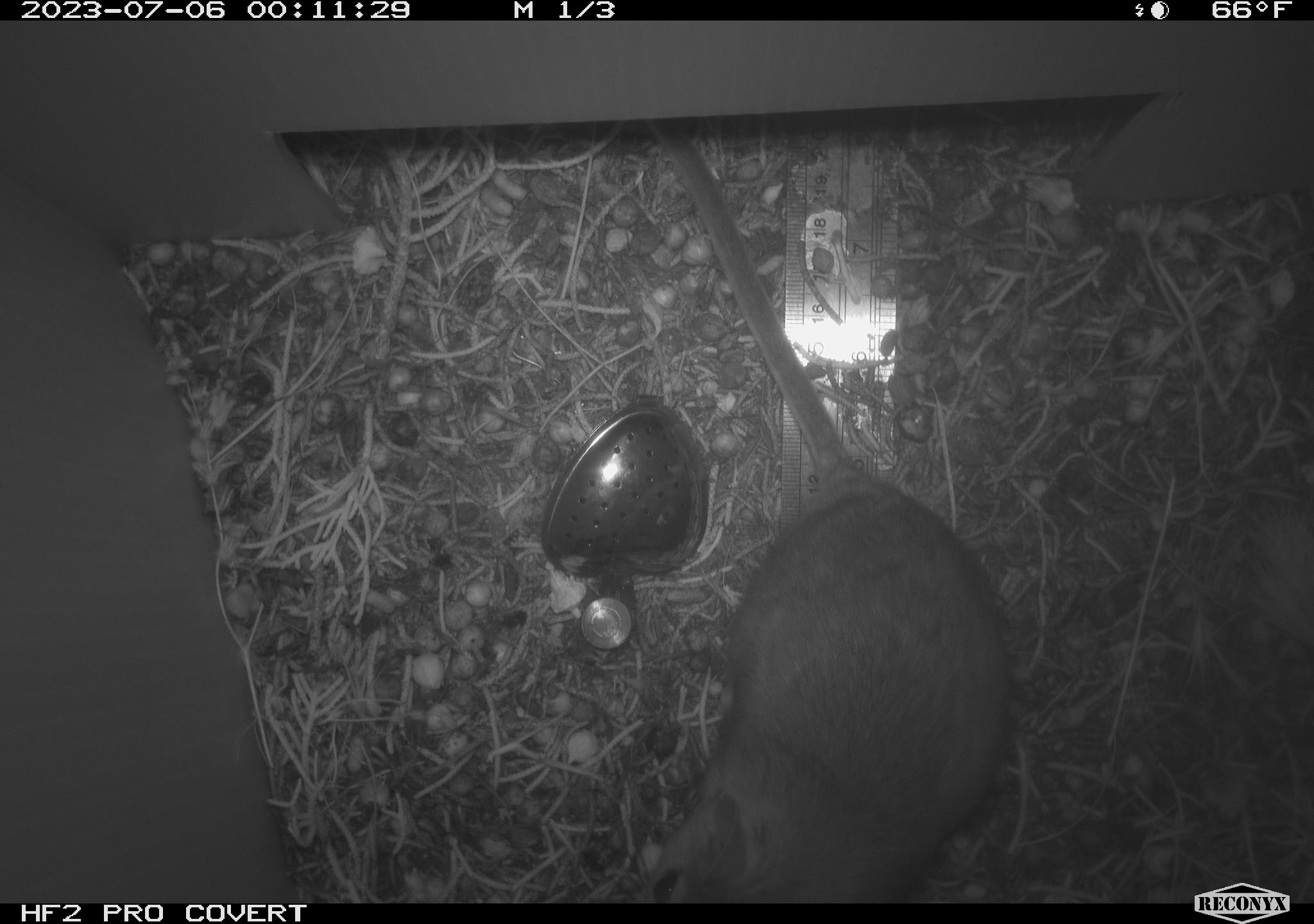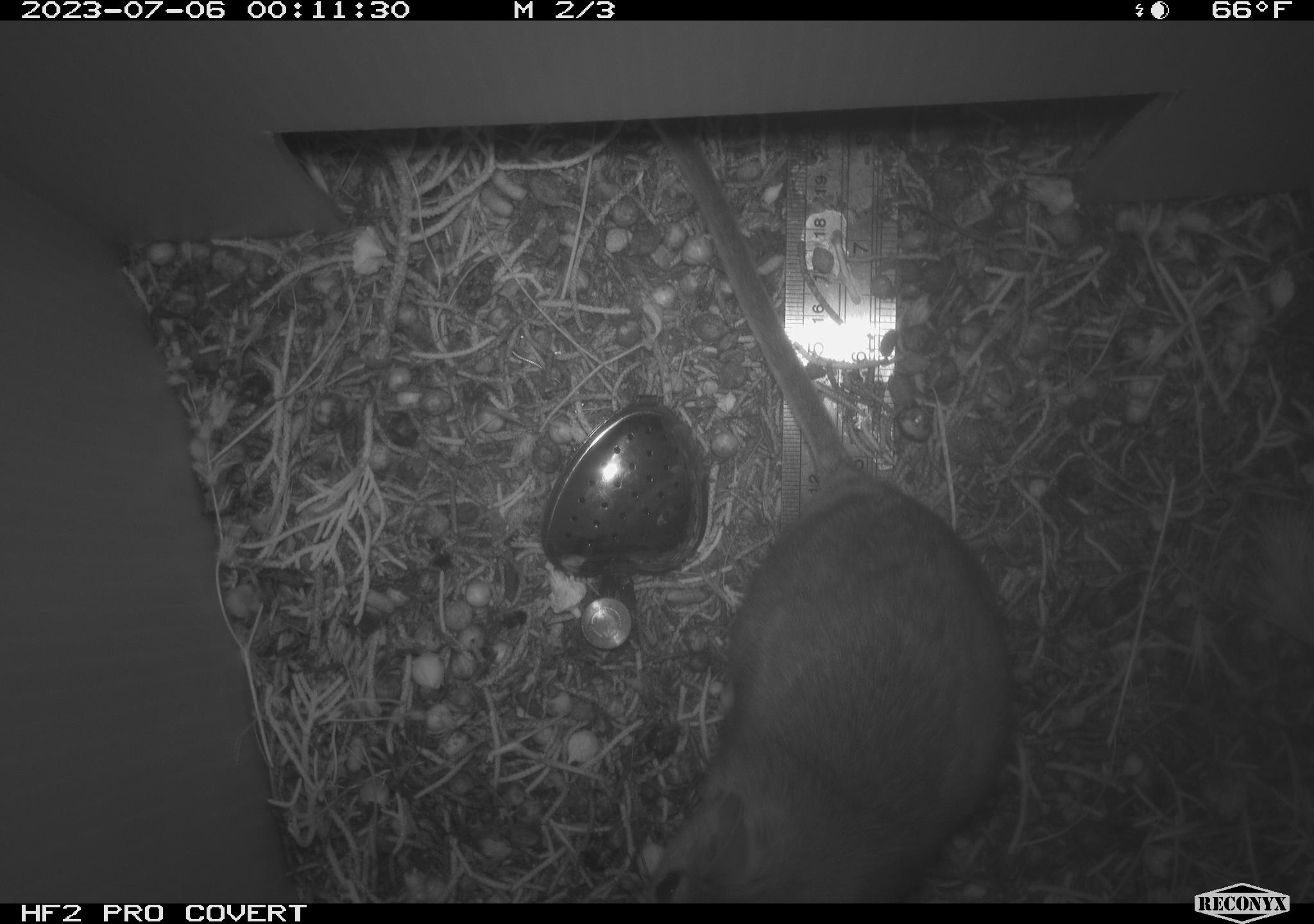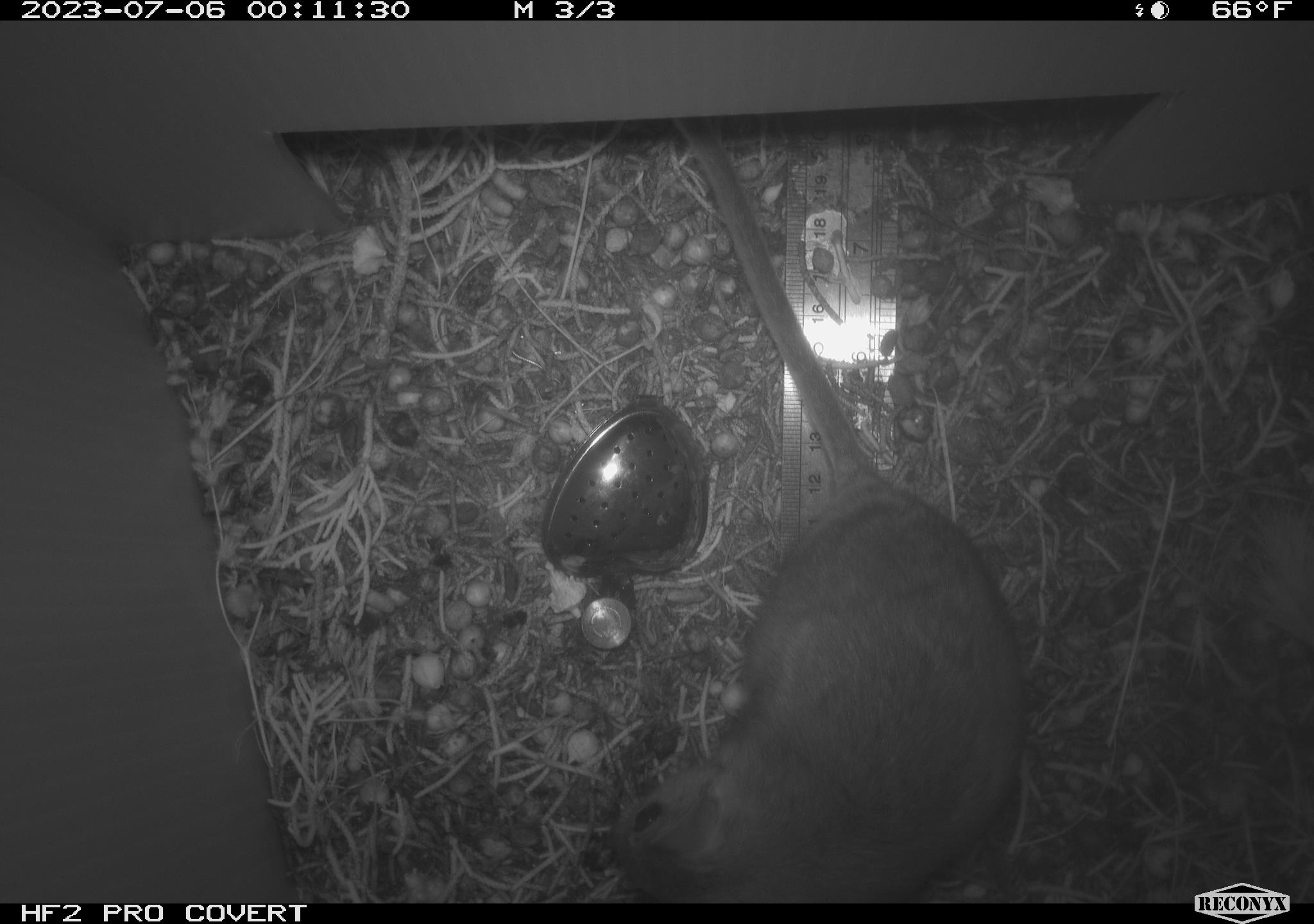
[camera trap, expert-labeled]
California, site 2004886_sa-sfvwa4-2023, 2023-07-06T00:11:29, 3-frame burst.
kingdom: Animalia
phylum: Chordata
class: Mammalia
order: Rodentia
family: Cricetidae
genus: Neotoma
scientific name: Neotoma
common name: pack rat or woodrat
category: neotoma species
Neotoma species (pack rat or woodrat) (Neotoma).